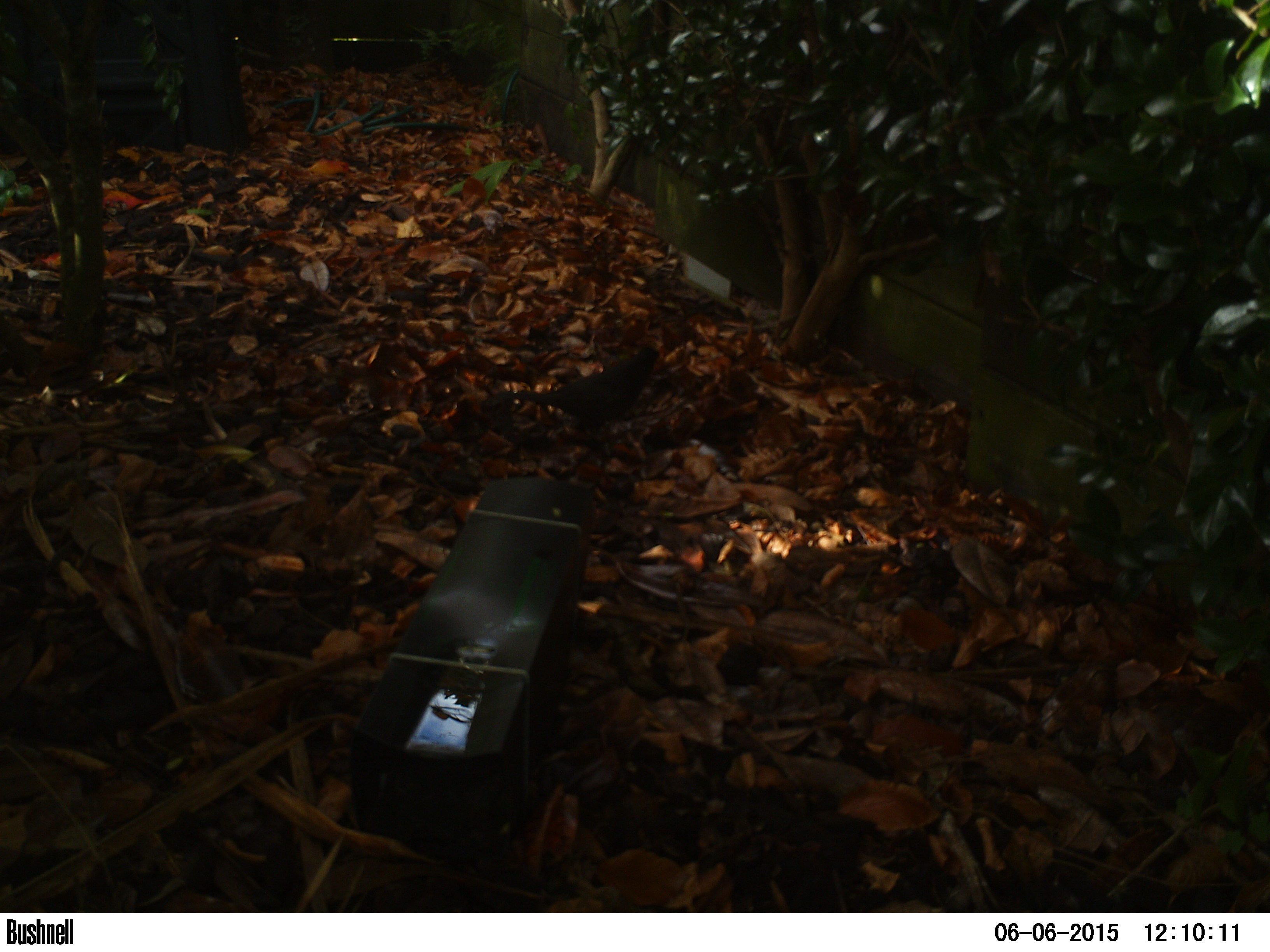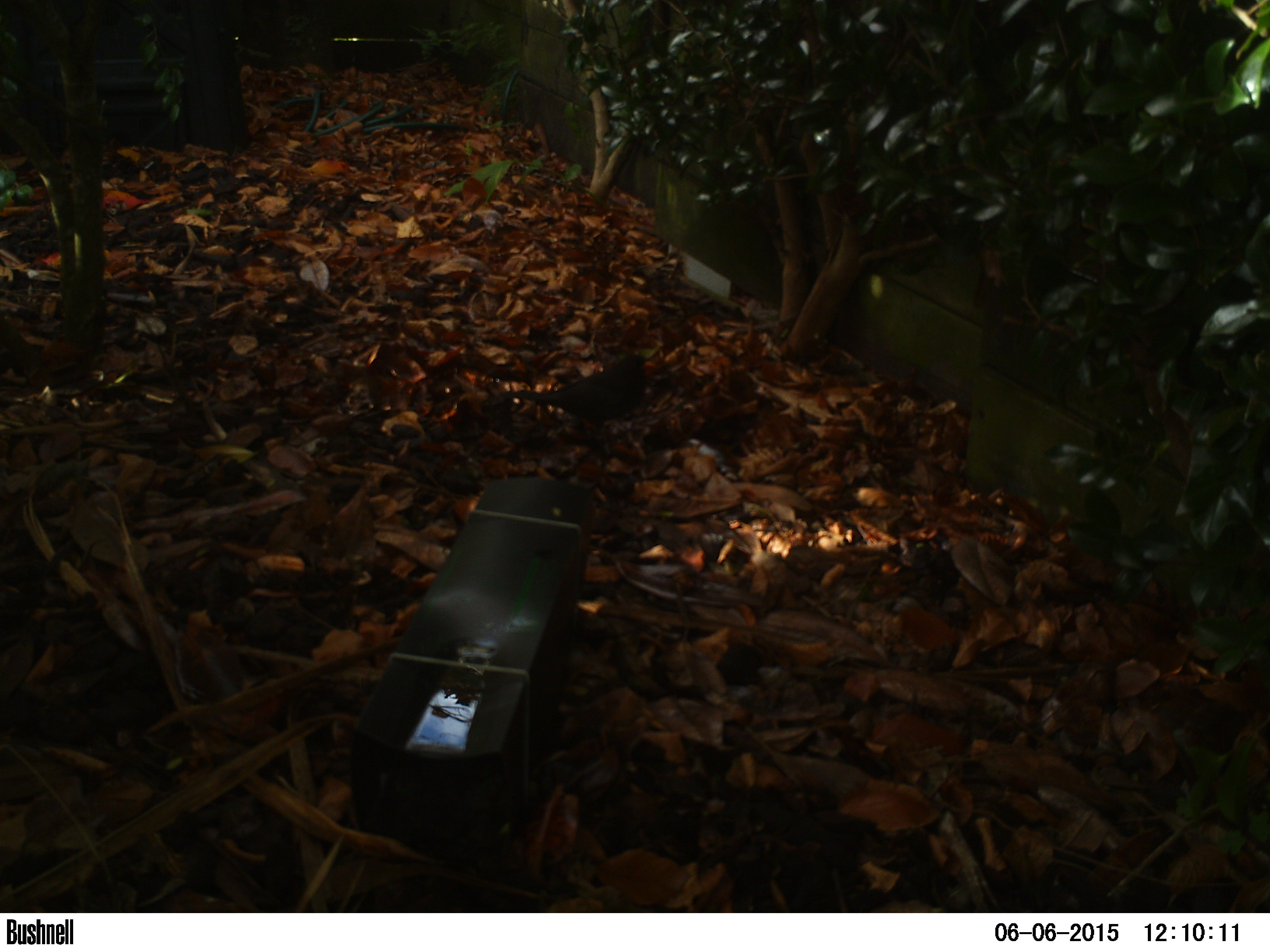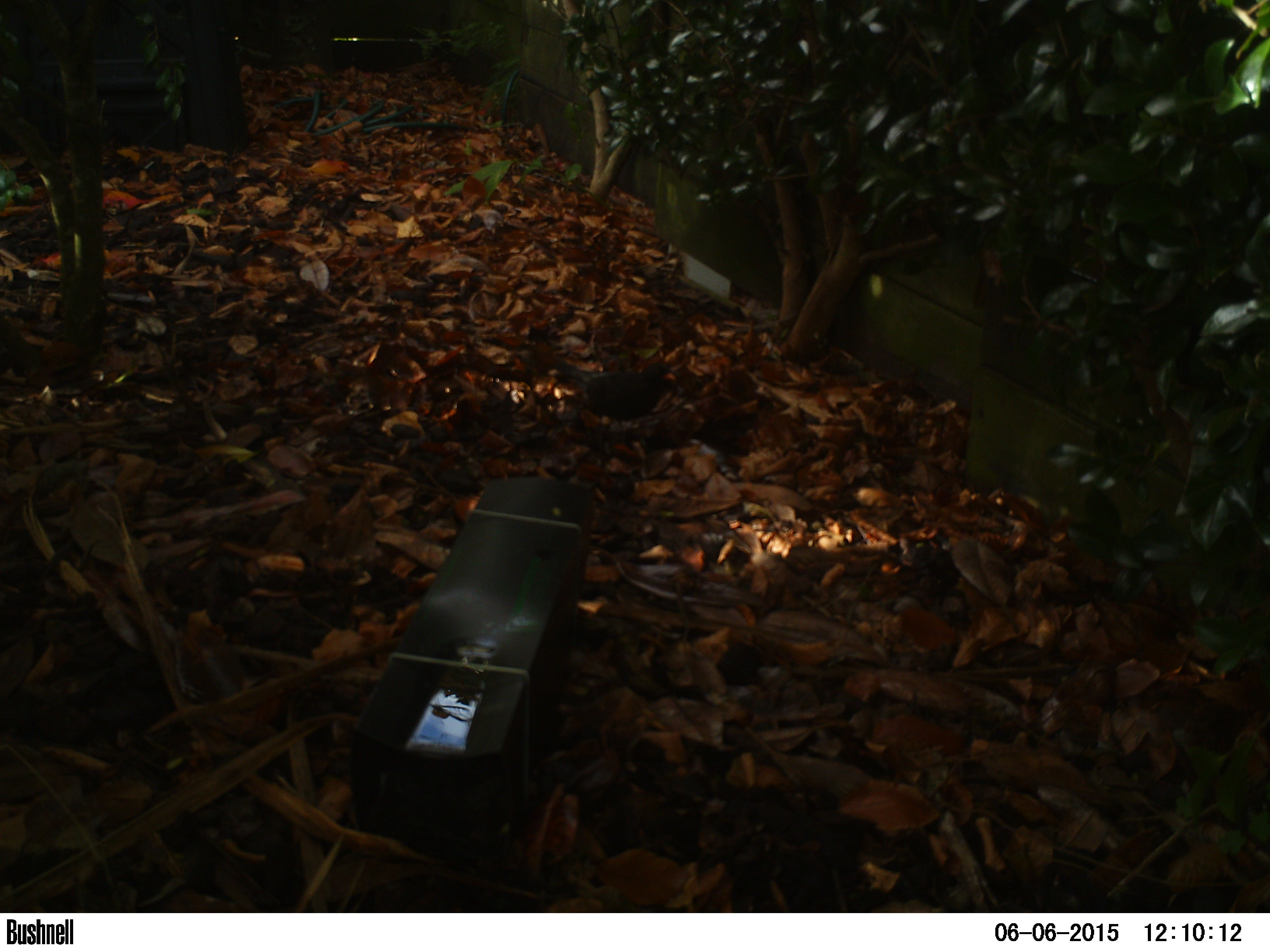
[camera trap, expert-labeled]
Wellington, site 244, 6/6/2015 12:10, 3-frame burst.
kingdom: Animalia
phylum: Chordata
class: Aves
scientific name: Aves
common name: bird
Bird (Aves).